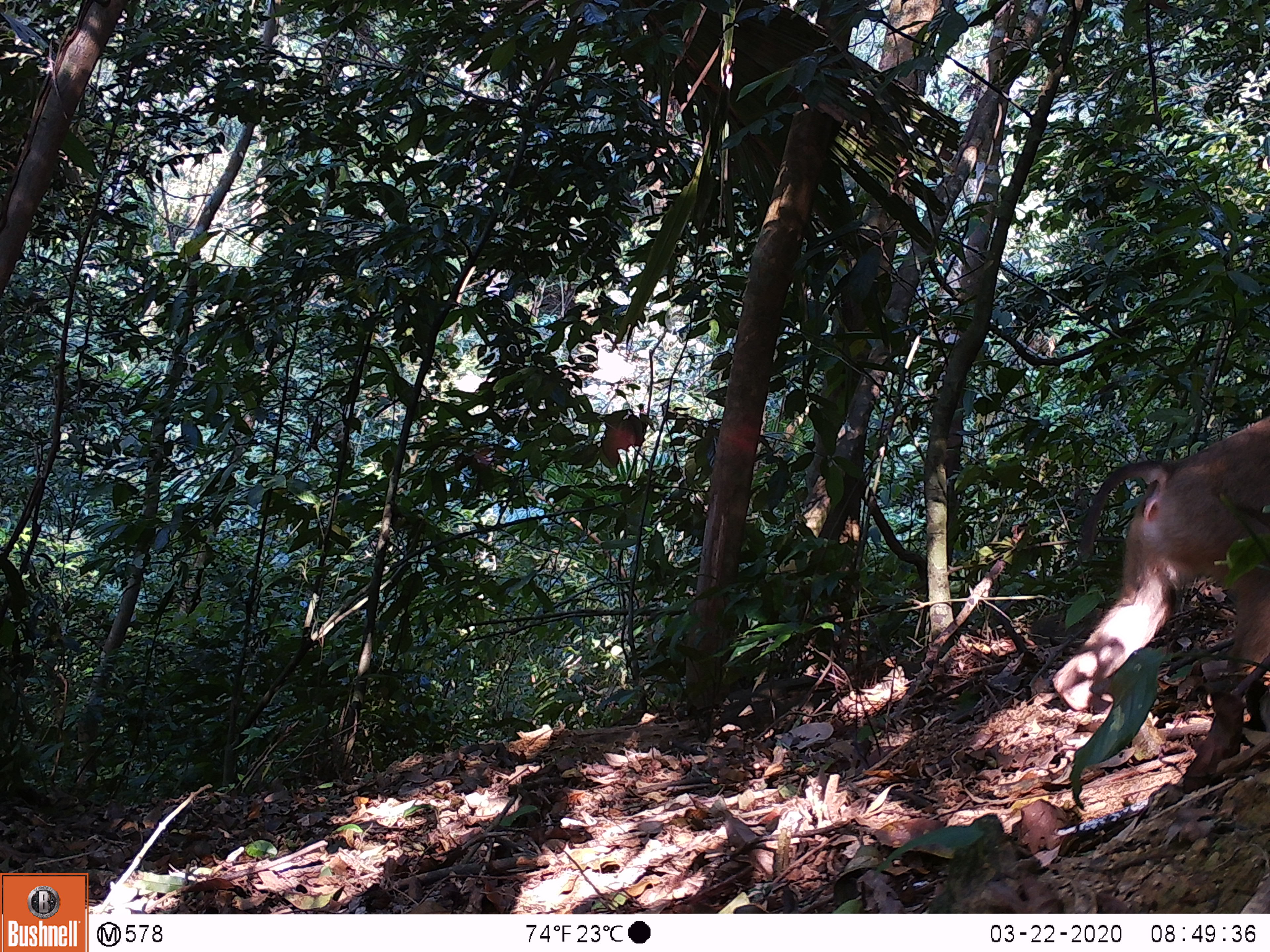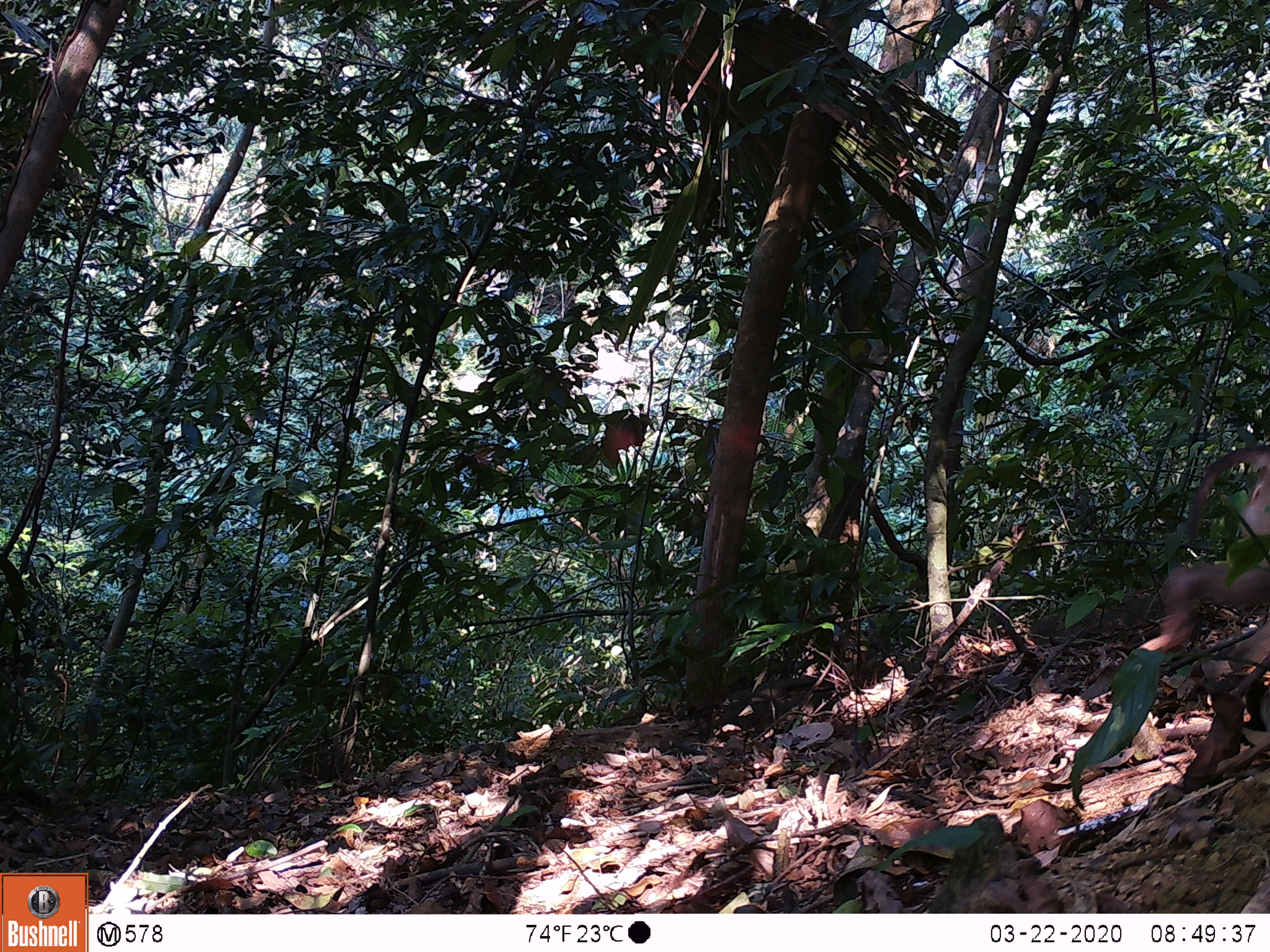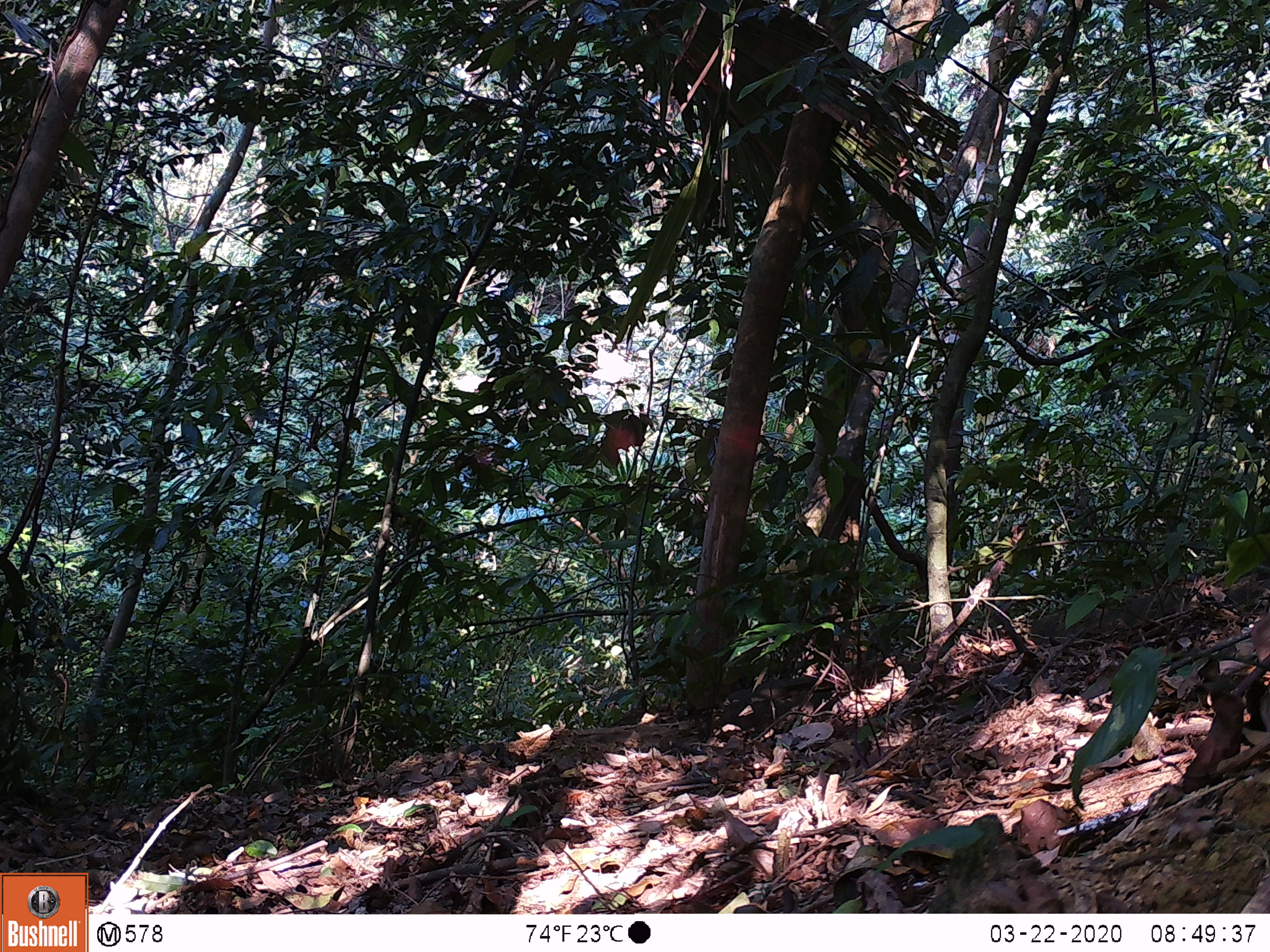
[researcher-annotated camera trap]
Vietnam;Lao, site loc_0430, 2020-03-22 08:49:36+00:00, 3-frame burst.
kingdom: Animalia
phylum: Chordata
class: Mammalia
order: Primates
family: Cercopithecidae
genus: Macaca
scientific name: Macaca nemestrina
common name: pig-tailed macaque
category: pig tailed macaque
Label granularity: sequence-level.